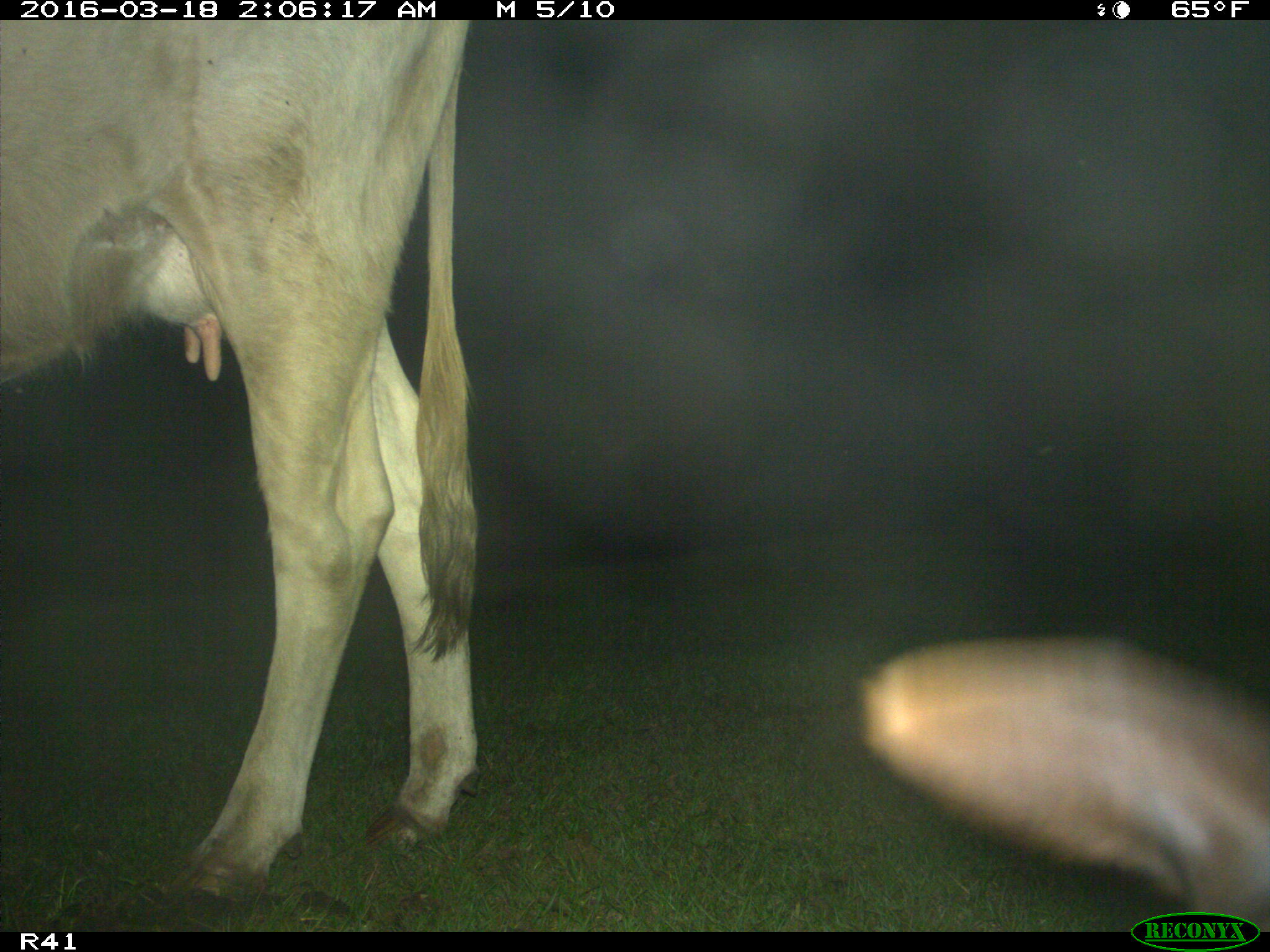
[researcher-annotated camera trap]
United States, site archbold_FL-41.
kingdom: Animalia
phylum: Chordata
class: Mammalia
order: Artiodactyla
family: Bovidae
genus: Bos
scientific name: Bos taurus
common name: domestic cow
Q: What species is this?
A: Bos taurus (domestic cow).